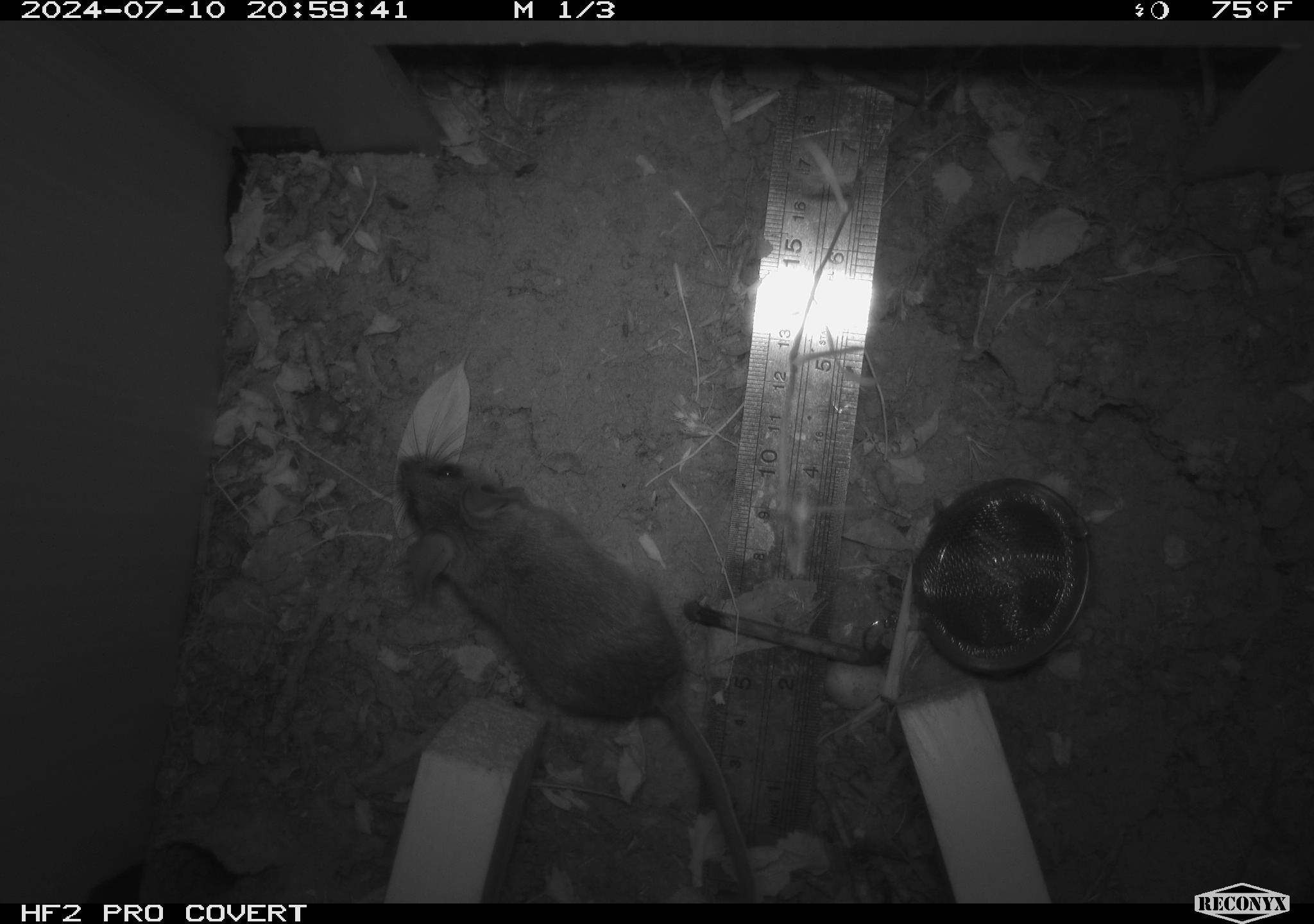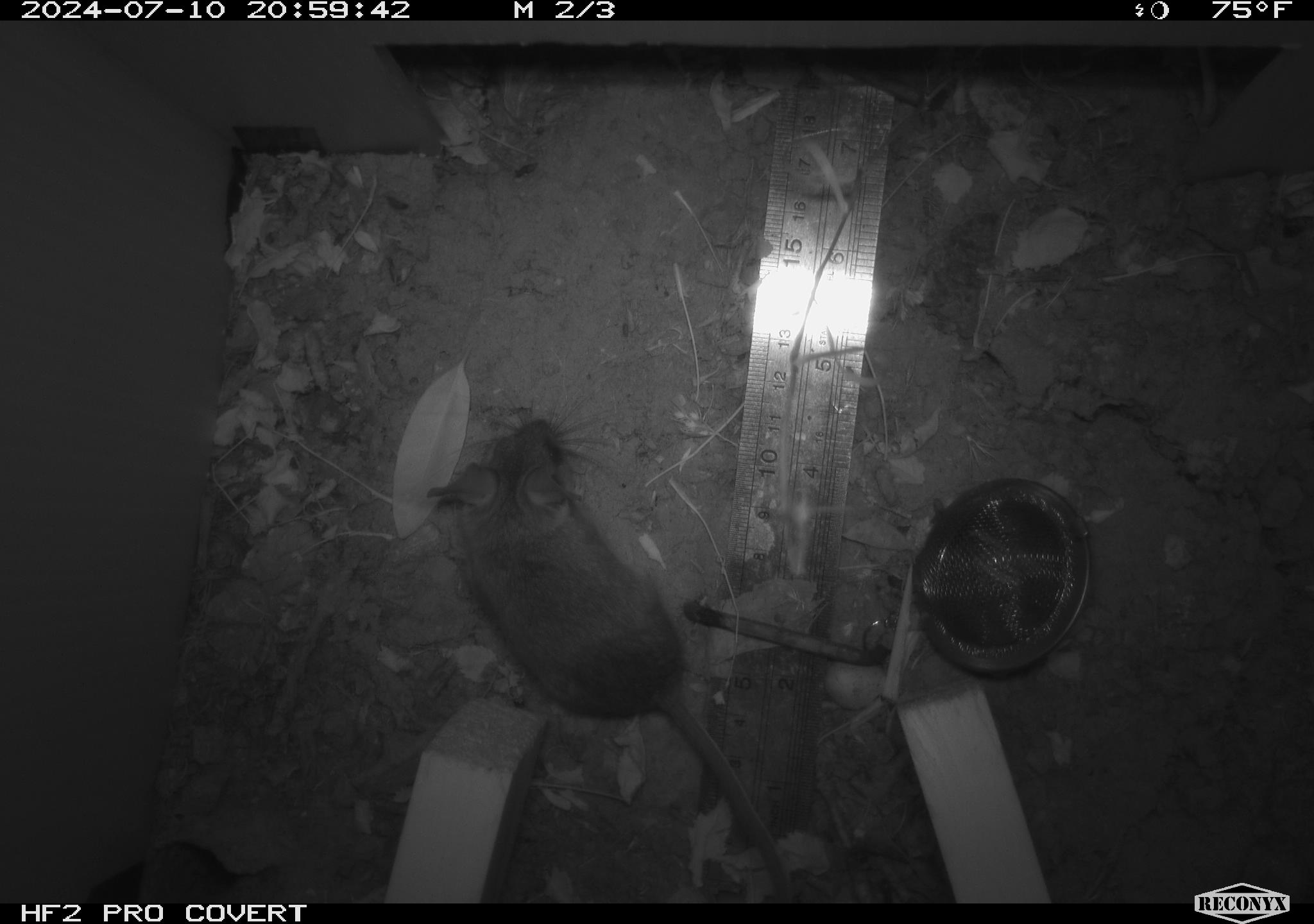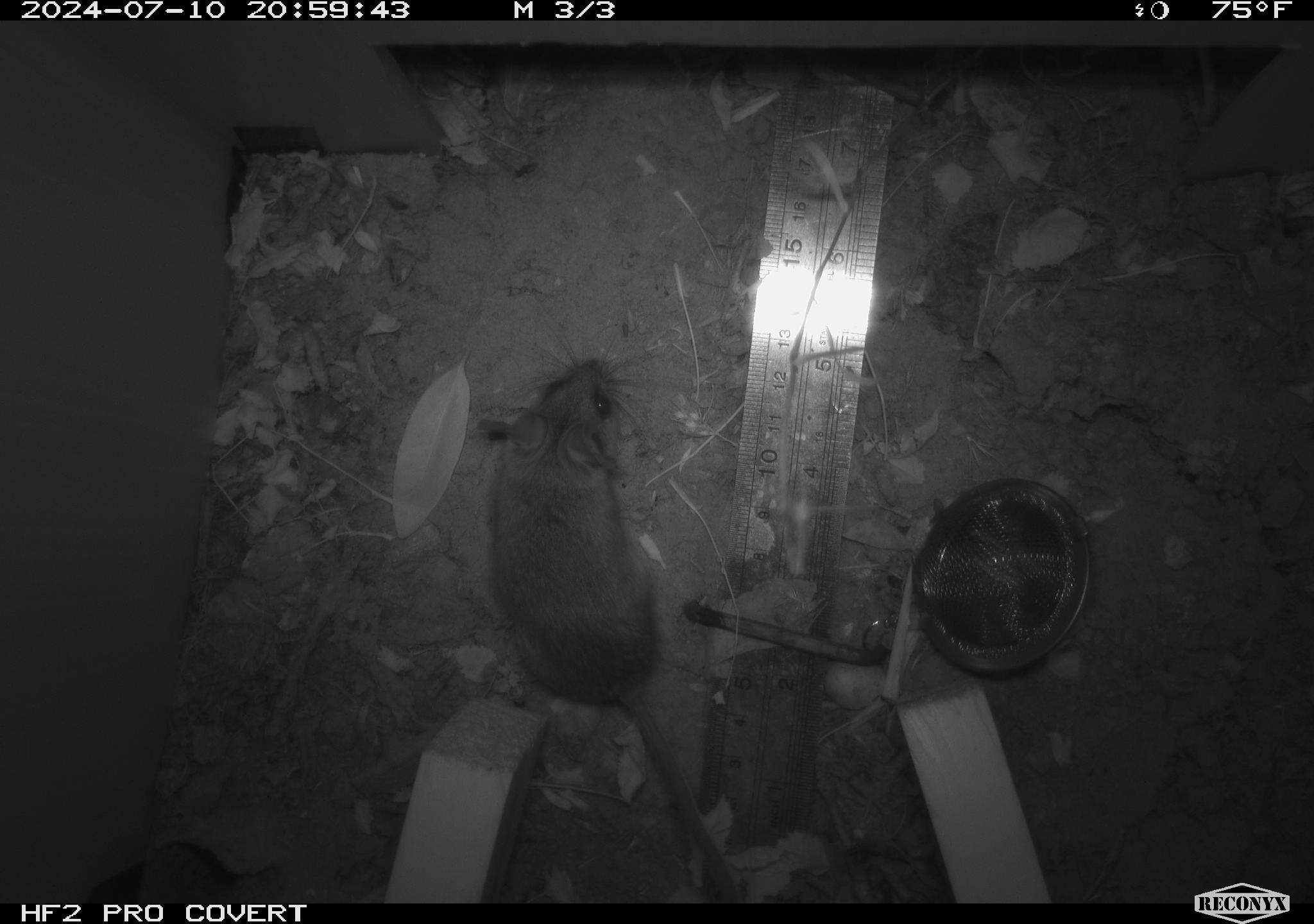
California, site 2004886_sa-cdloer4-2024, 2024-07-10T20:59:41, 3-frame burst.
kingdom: Animalia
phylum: Chordata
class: Mammalia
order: Rodentia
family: Cricetidae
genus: Neotoma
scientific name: Neotoma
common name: pack rat or woodrat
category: neotoma species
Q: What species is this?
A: Neotoma species (pack rat or woodrat) (Neotoma).